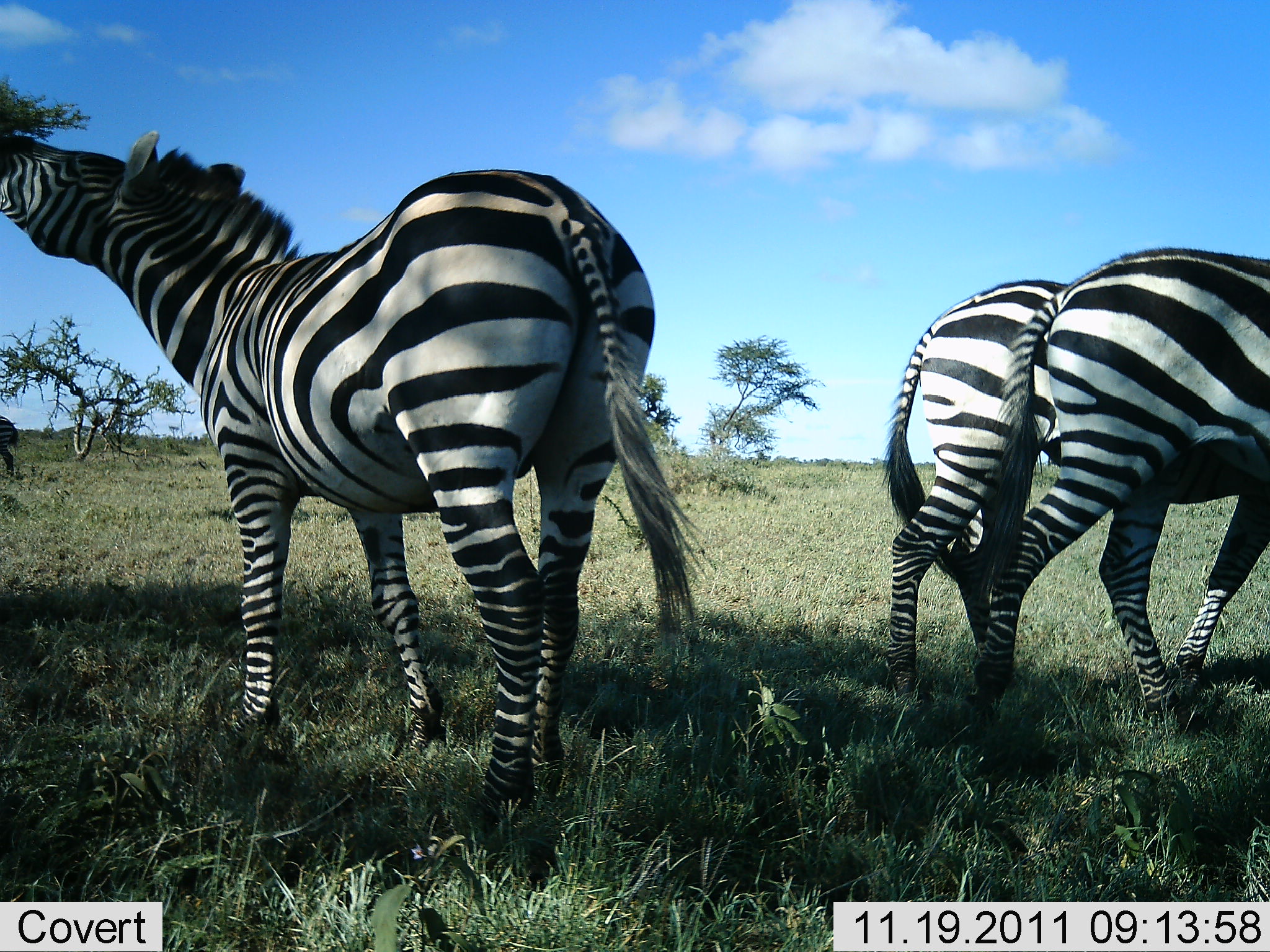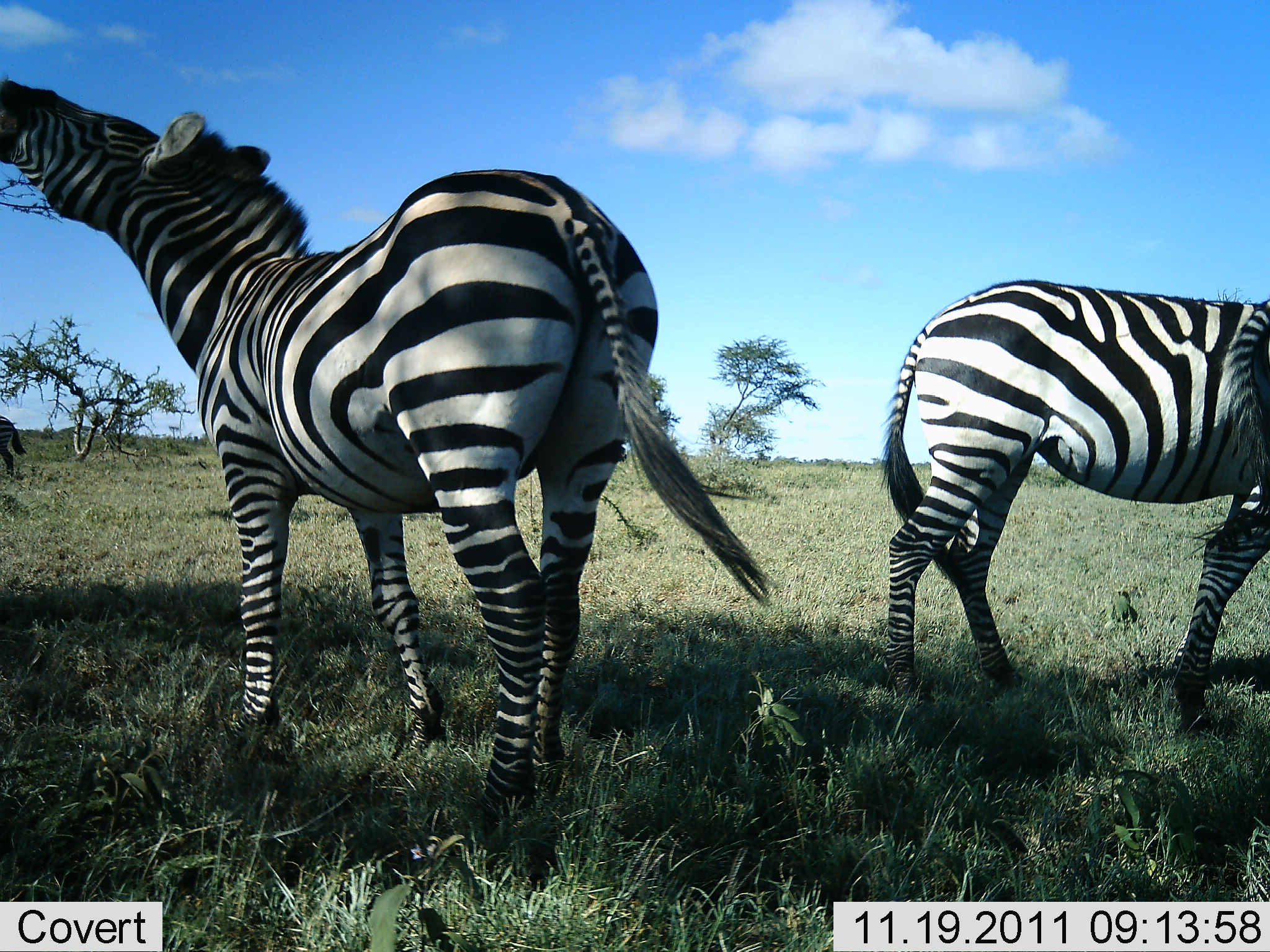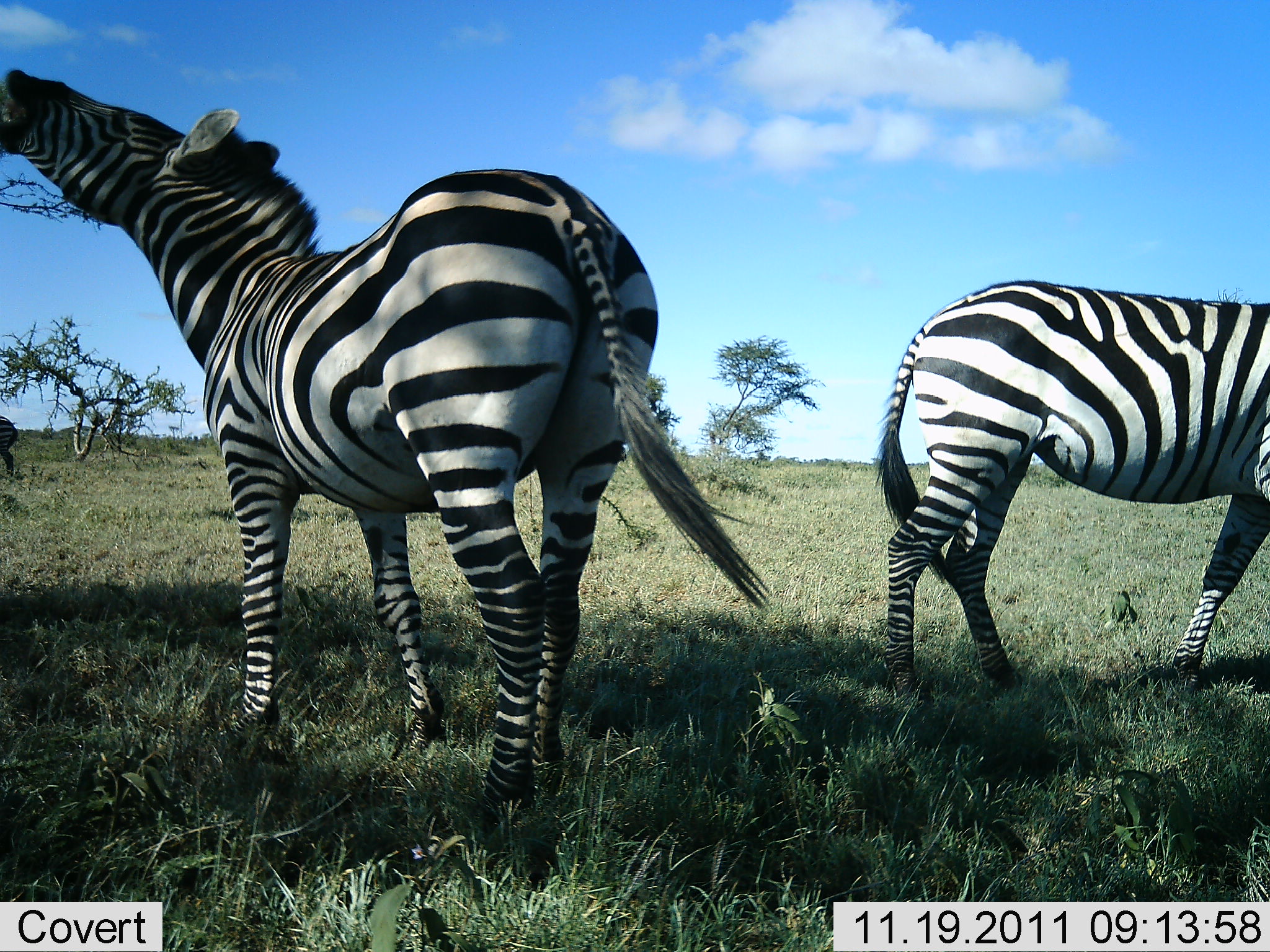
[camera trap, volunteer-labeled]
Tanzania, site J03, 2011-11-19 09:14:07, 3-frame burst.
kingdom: Animalia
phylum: Chordata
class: Mammalia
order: Perissodactyla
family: Equidae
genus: Equus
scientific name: Equus quagga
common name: plains zebra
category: zebra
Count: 3.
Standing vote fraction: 64%.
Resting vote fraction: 0%.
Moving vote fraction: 64%.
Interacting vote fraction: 0%.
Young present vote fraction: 0%.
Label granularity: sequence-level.